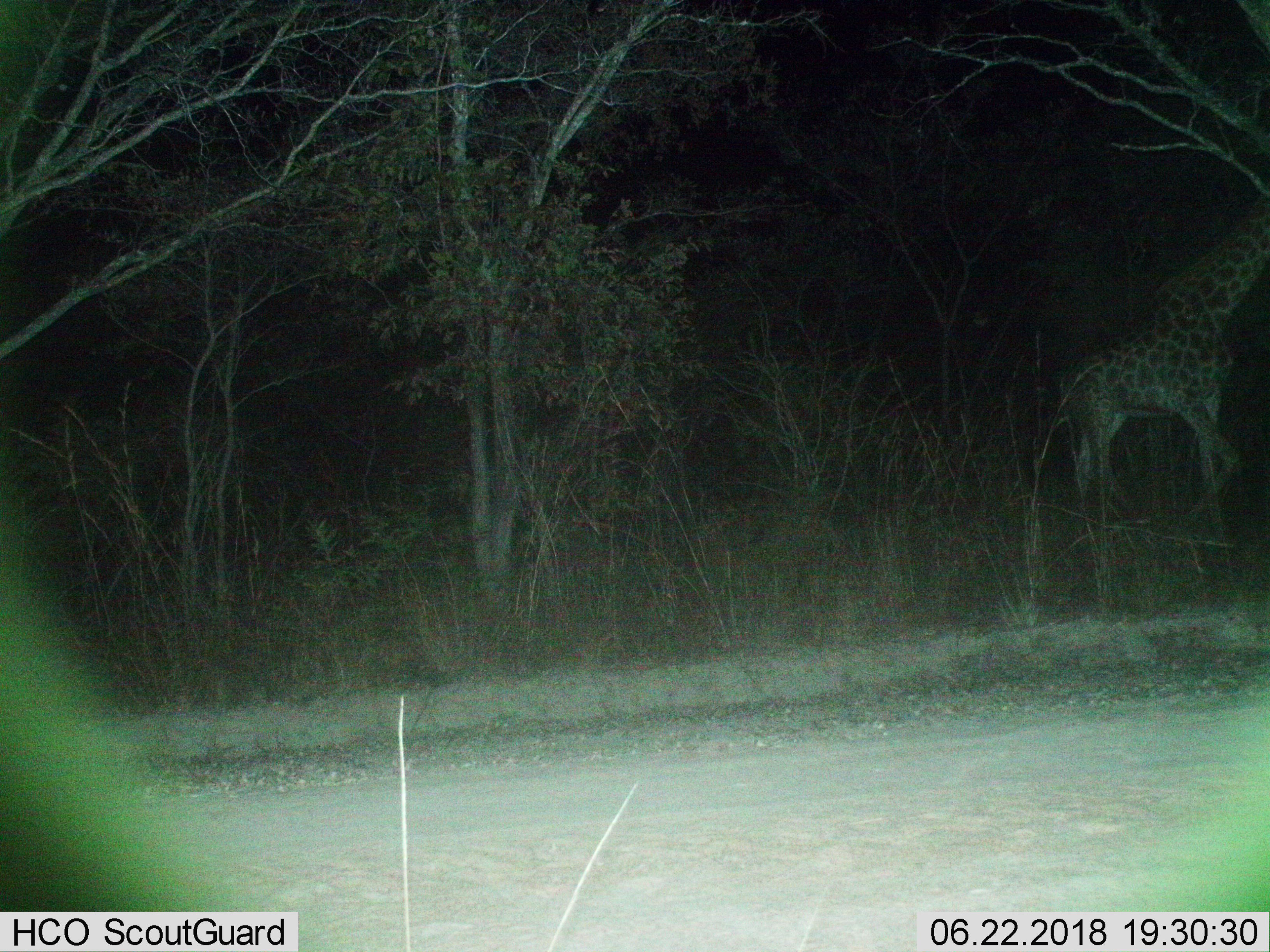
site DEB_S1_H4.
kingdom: Animalia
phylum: Chordata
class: Mammalia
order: Artiodactyla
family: Giraffidae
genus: Giraffa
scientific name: Giraffa camelopardalis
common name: giraffe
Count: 1.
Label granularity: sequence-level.